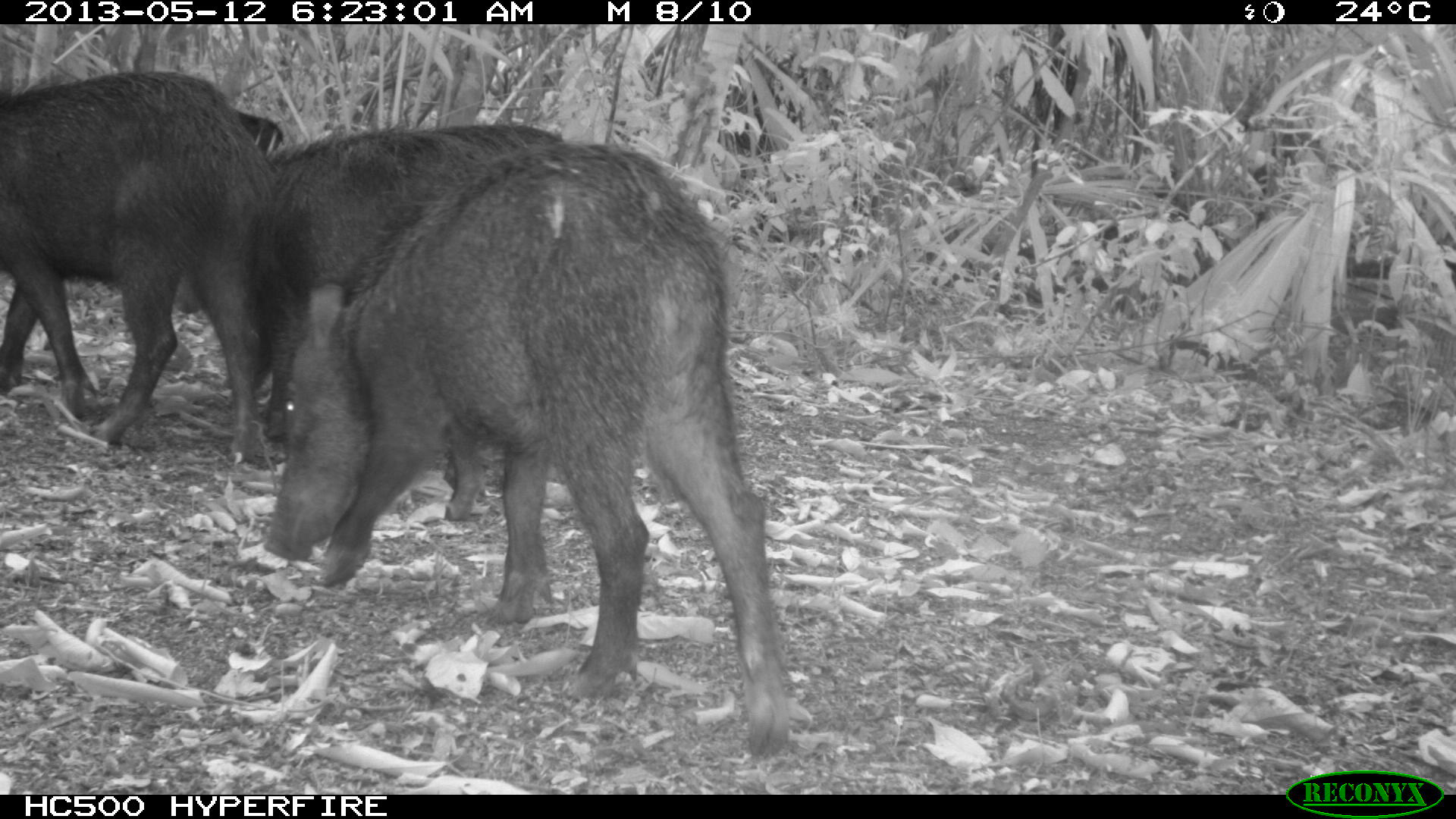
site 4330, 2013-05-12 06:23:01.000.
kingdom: Animalia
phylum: Chordata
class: Mammalia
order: Artiodactyla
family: Tayassuidae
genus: Tayassu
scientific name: Tayassu pecari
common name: white-lipped peccary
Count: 5.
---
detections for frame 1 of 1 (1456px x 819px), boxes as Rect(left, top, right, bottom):
tayassu pecari: Rect(261, 139, 793, 760); Rect(167, 120, 571, 446); Rect(0, 69, 283, 463)